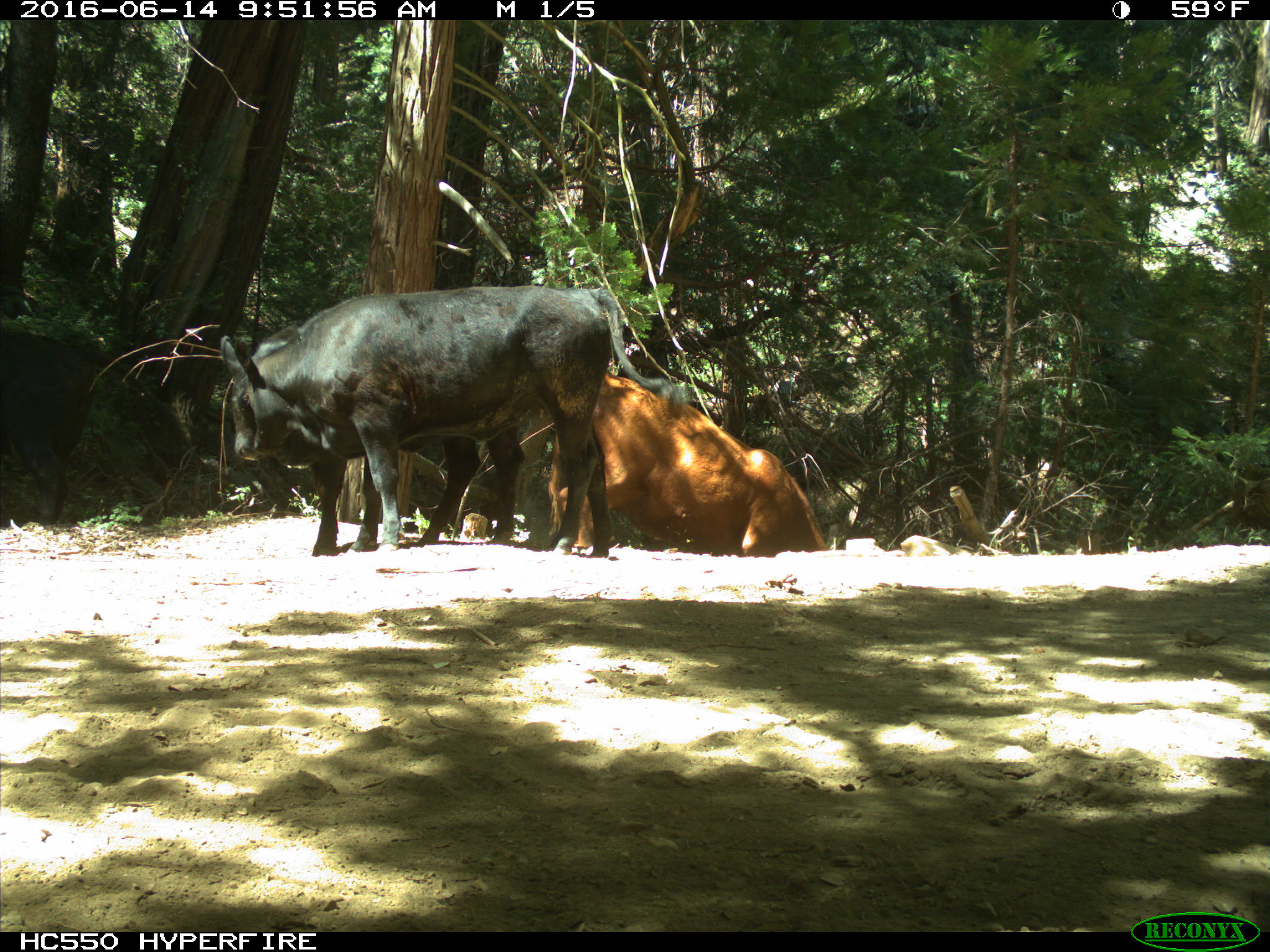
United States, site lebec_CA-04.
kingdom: Animalia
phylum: Chordata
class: Mammalia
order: Artiodactyla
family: Bovidae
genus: Bos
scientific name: Bos taurus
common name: domestic cow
Bos taurus (domestic cow).